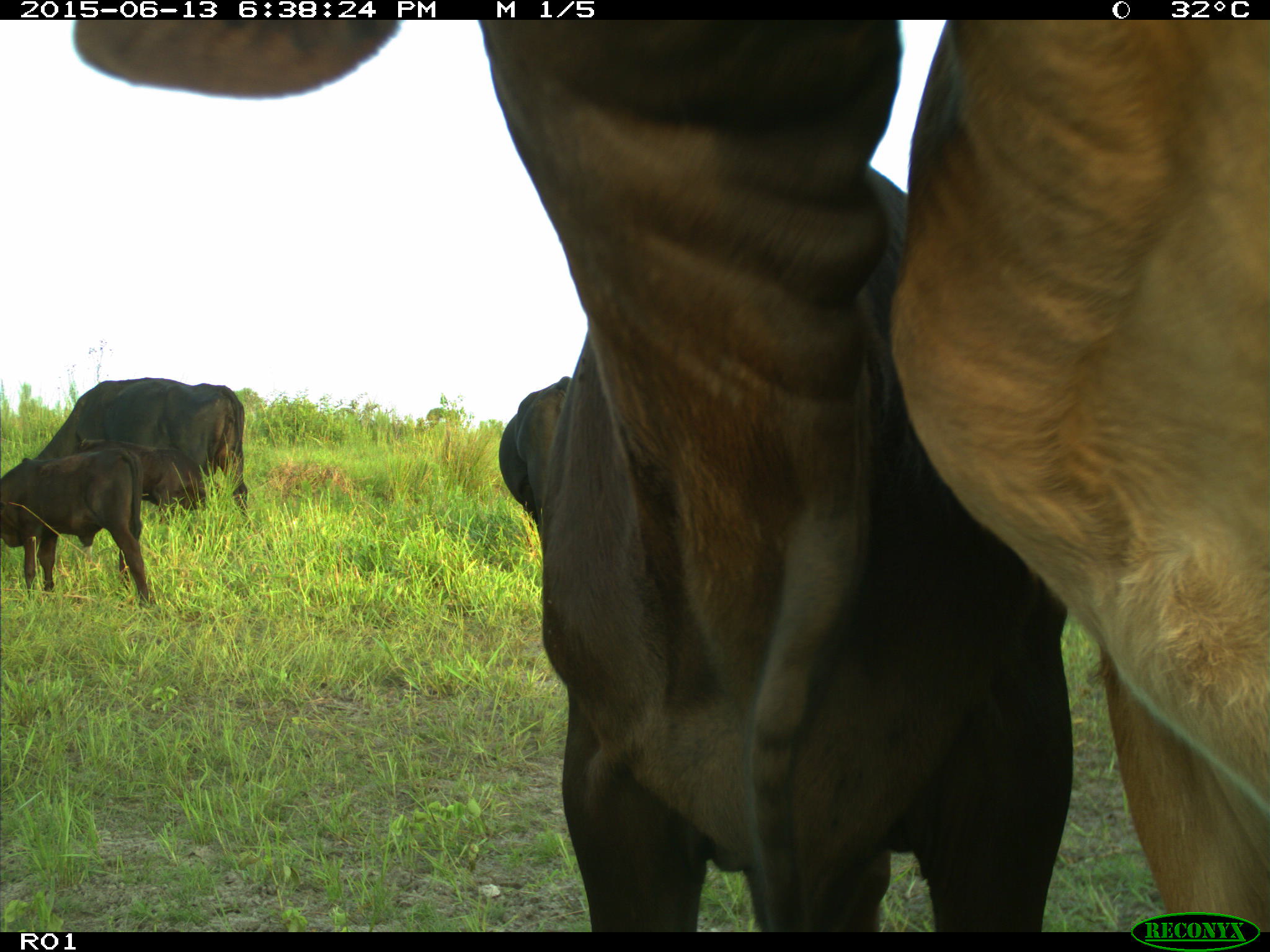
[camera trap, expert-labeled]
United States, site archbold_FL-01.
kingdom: Animalia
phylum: Chordata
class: Mammalia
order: Artiodactyla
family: Bovidae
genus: Bos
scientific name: Bos taurus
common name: domestic cow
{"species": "Bos taurus (domestic cow)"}